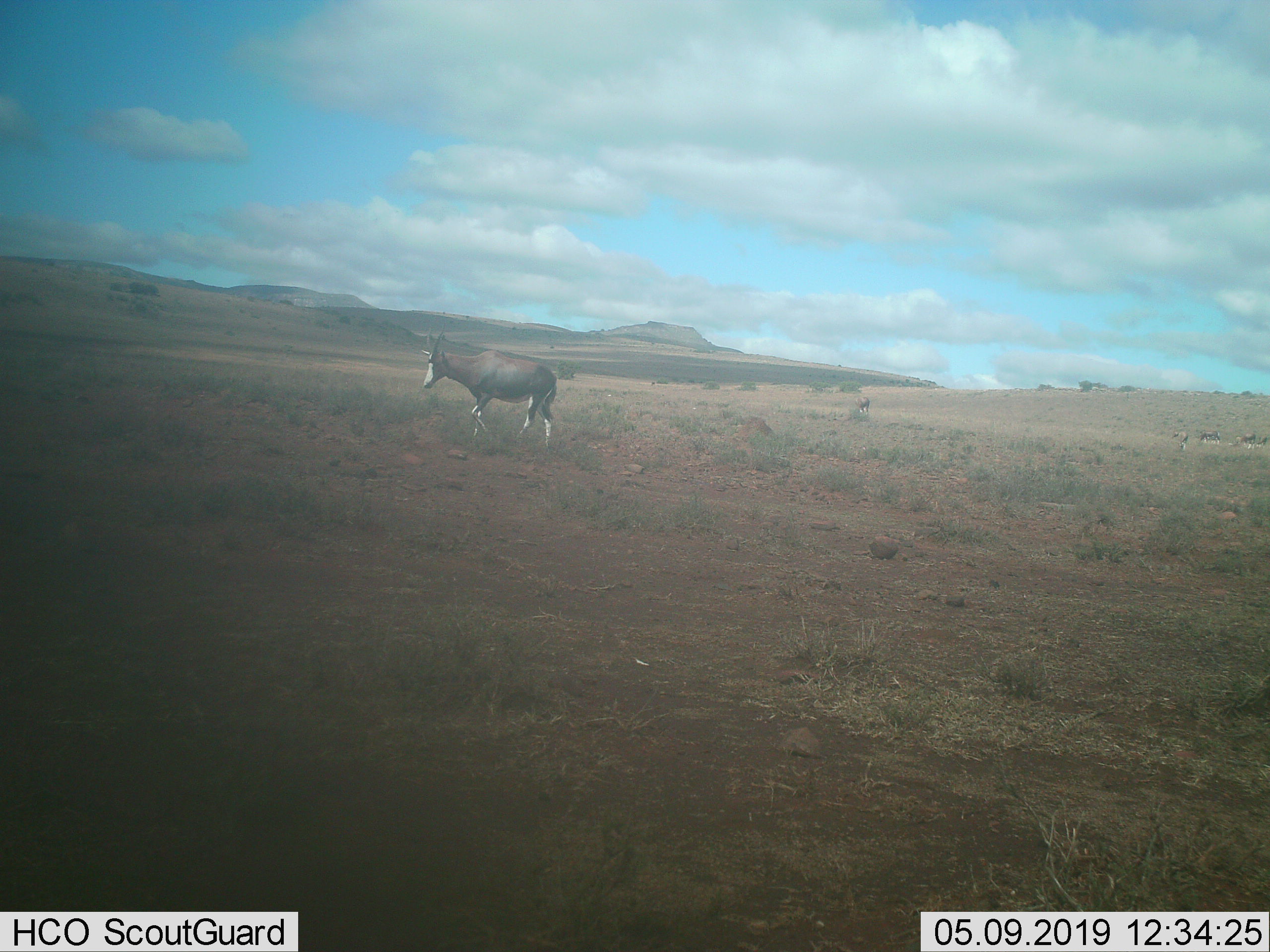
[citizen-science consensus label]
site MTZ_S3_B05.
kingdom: Animalia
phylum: Chordata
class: Mammalia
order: Artiodactyla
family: Bovidae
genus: Damaliscus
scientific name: Damaliscus pygargus phillipsi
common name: blesbok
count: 1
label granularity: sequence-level